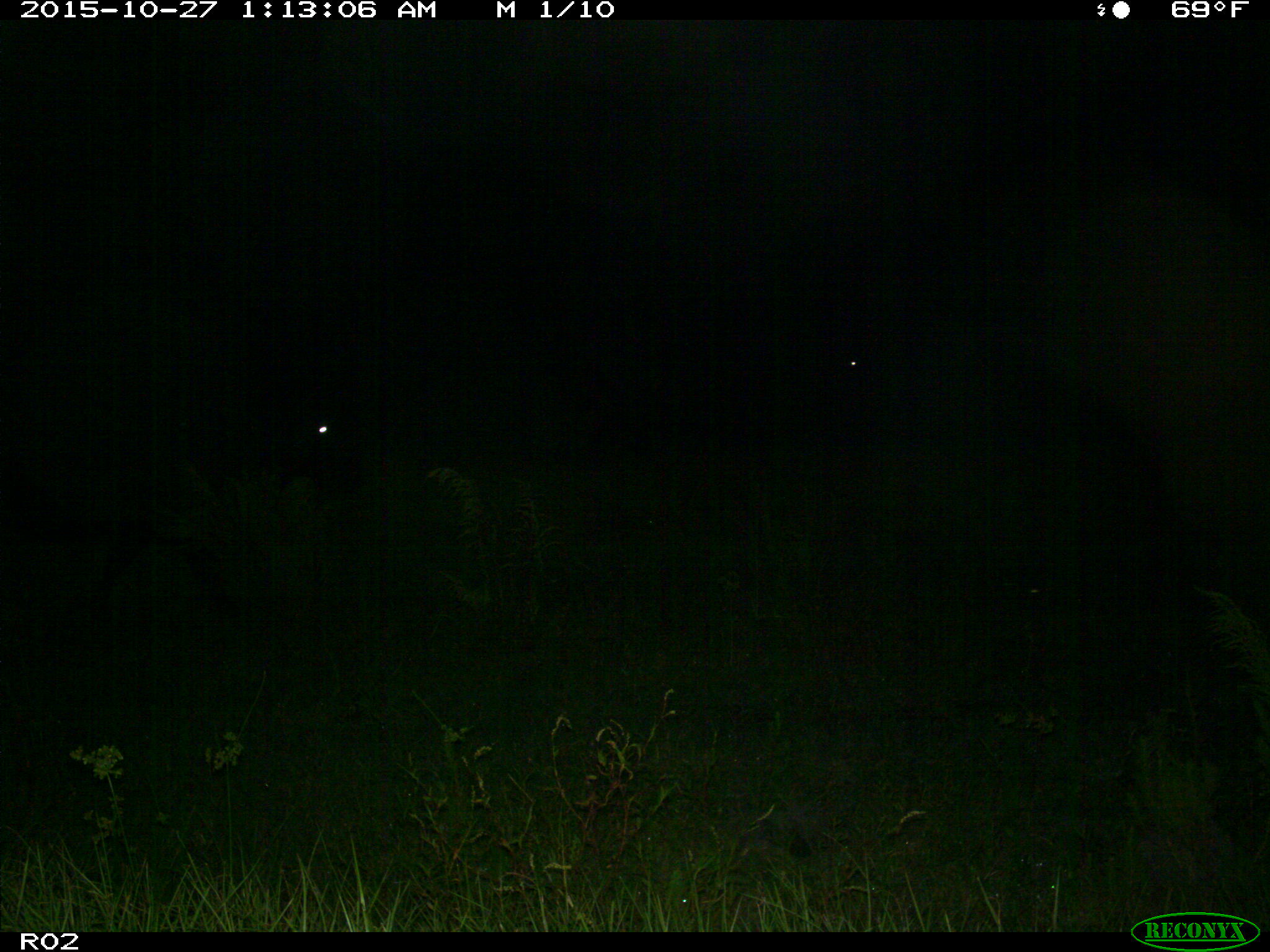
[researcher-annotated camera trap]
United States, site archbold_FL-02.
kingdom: Animalia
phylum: Chordata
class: Mammalia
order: Artiodactyla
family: Bovidae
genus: Bos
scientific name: Bos taurus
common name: domestic cow